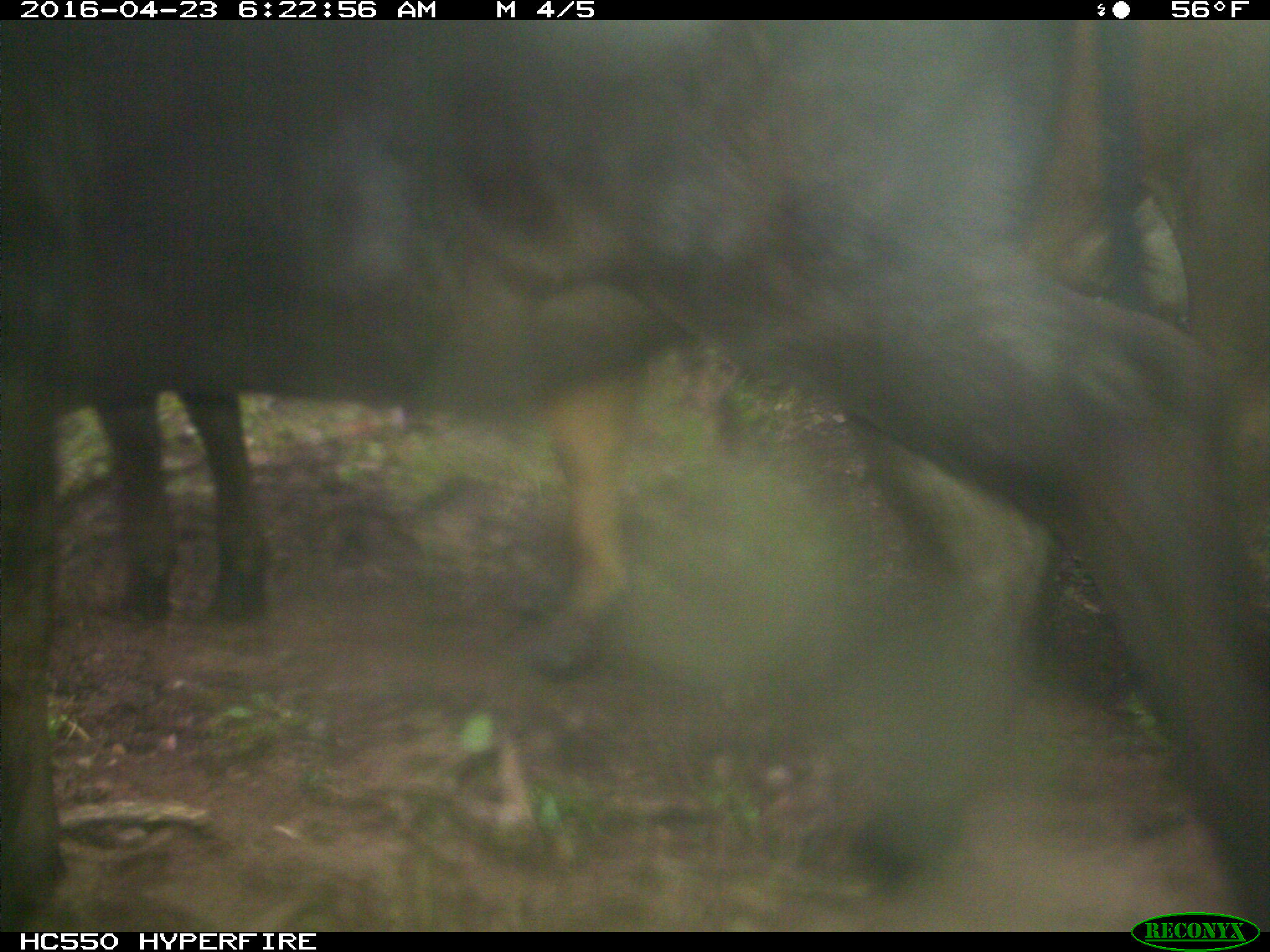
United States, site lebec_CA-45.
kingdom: Animalia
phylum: Chordata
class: Mammalia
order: Artiodactyla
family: Bovidae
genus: Bos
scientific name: Bos taurus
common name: domestic cow